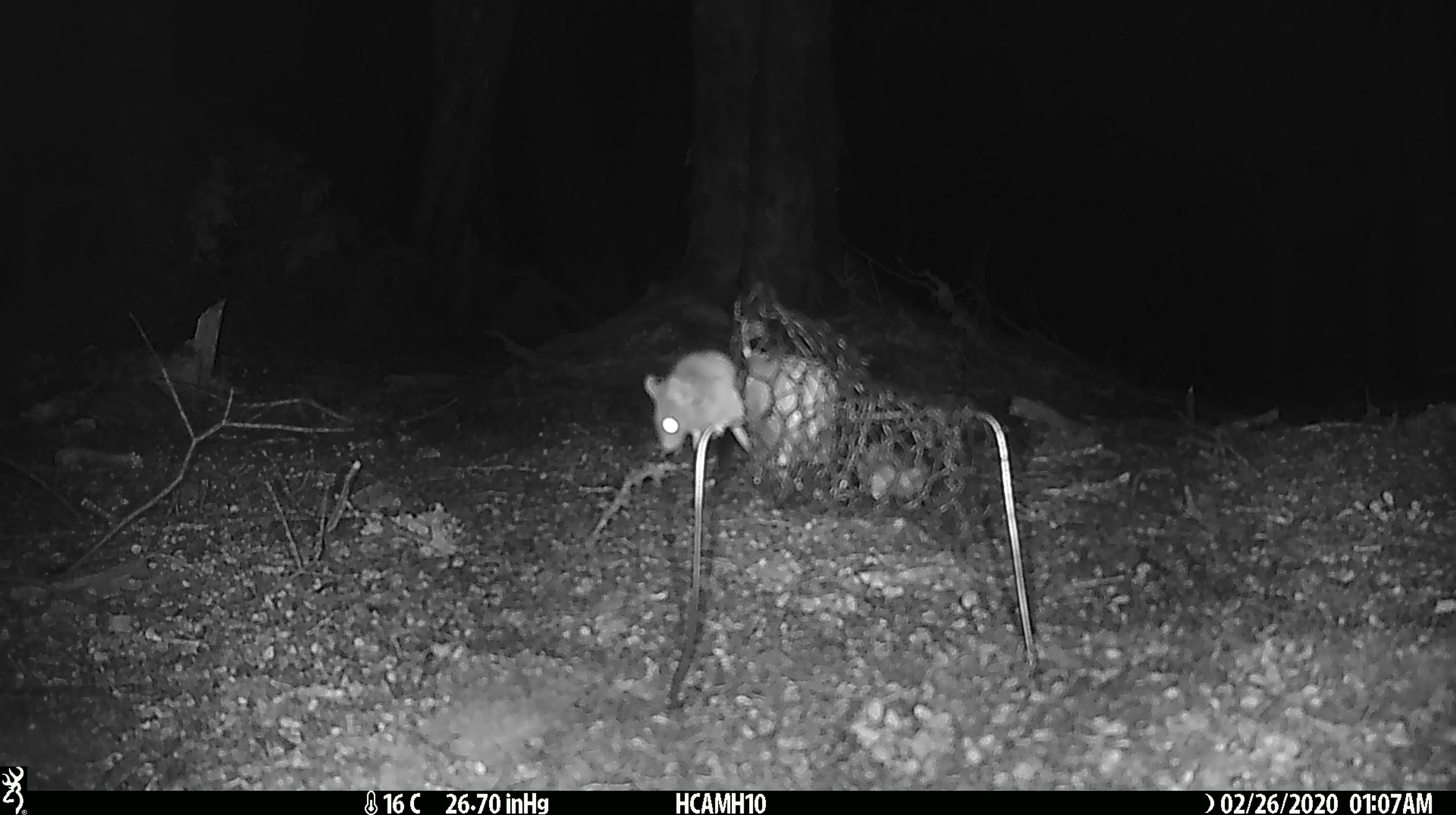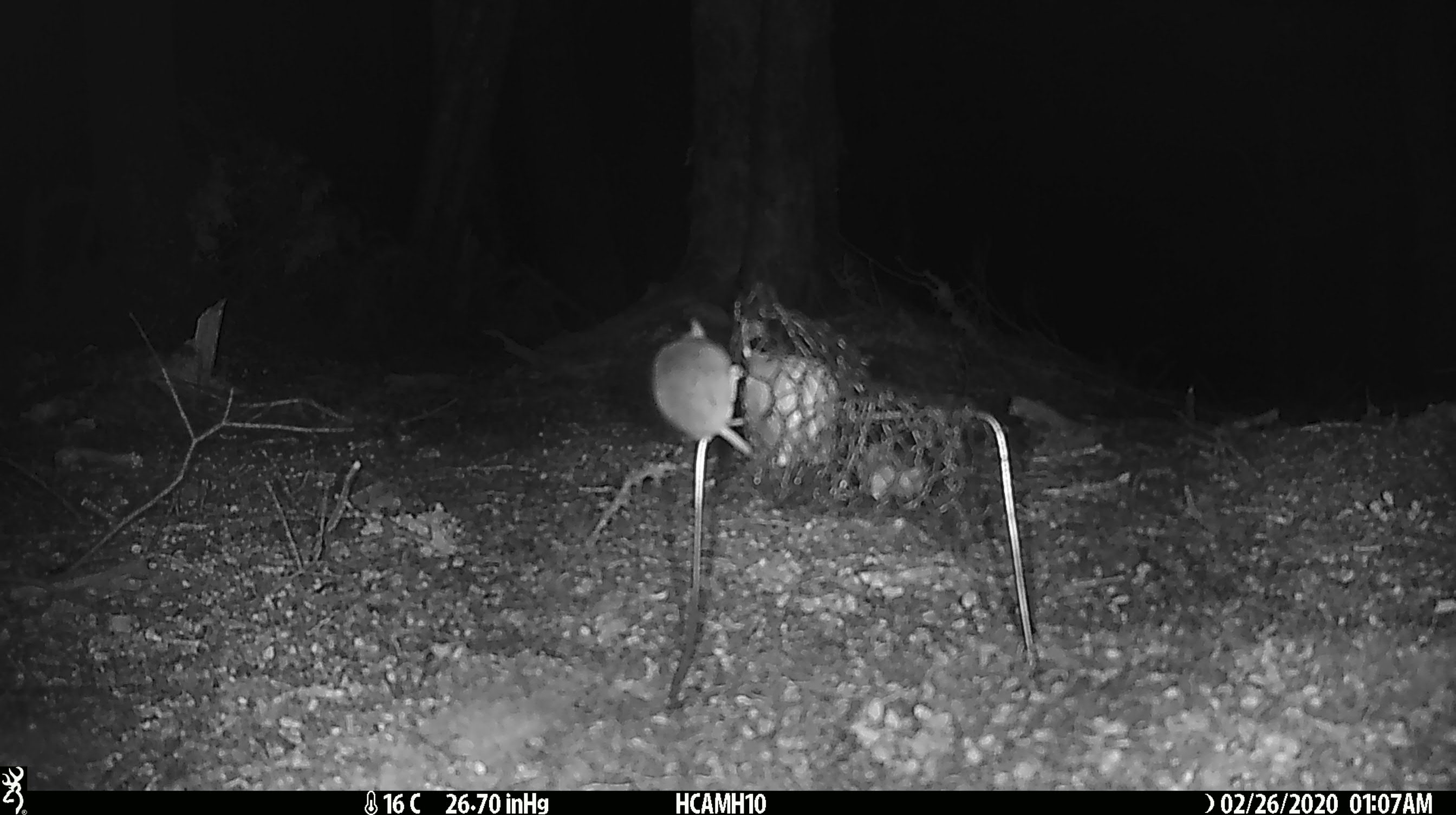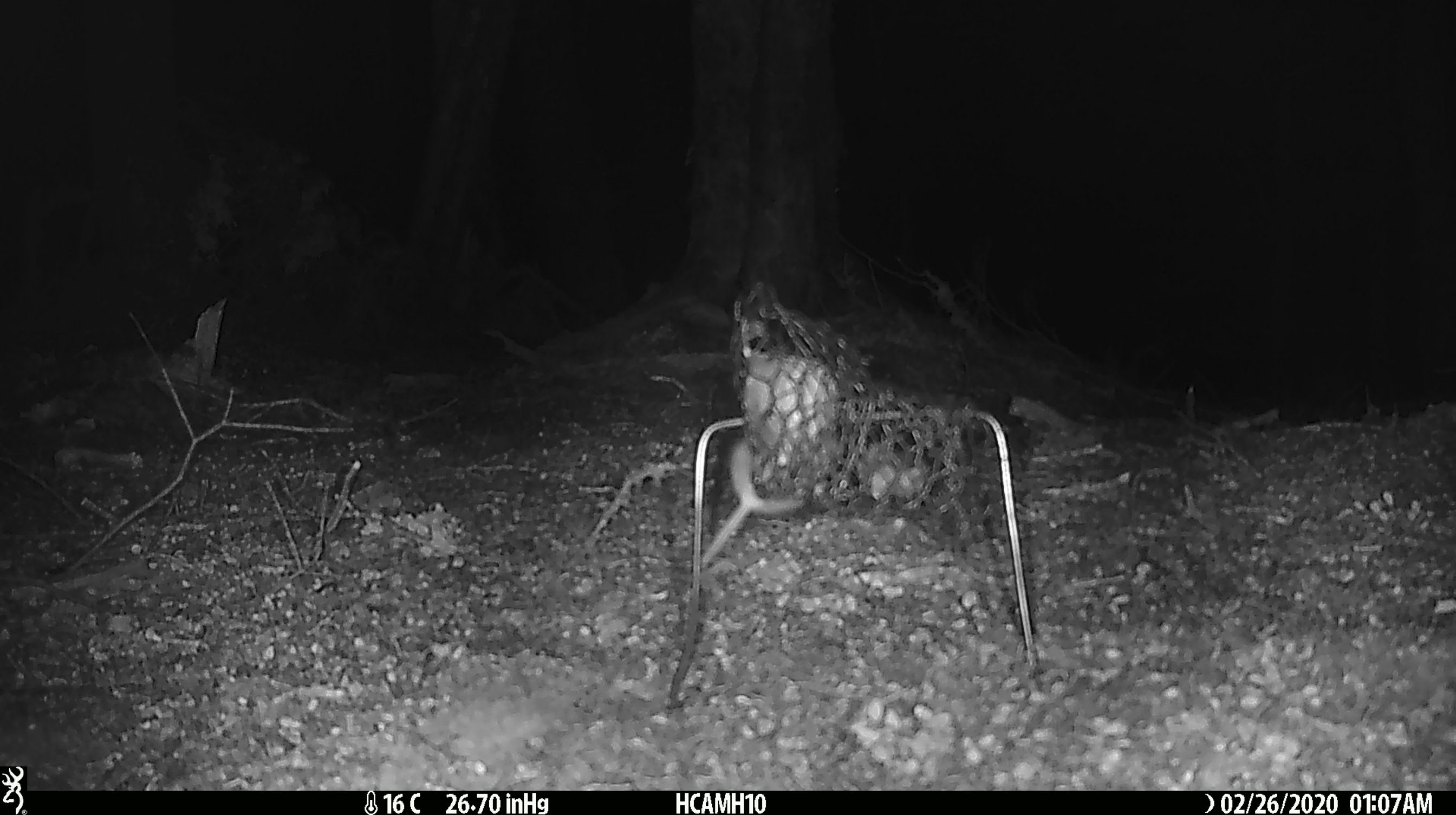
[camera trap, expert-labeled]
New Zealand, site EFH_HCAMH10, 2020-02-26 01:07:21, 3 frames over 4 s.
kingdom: Animalia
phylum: Chordata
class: Mammalia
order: Rodentia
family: Muridae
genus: Mus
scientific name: Mus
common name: mouse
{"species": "mouse (Mus)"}